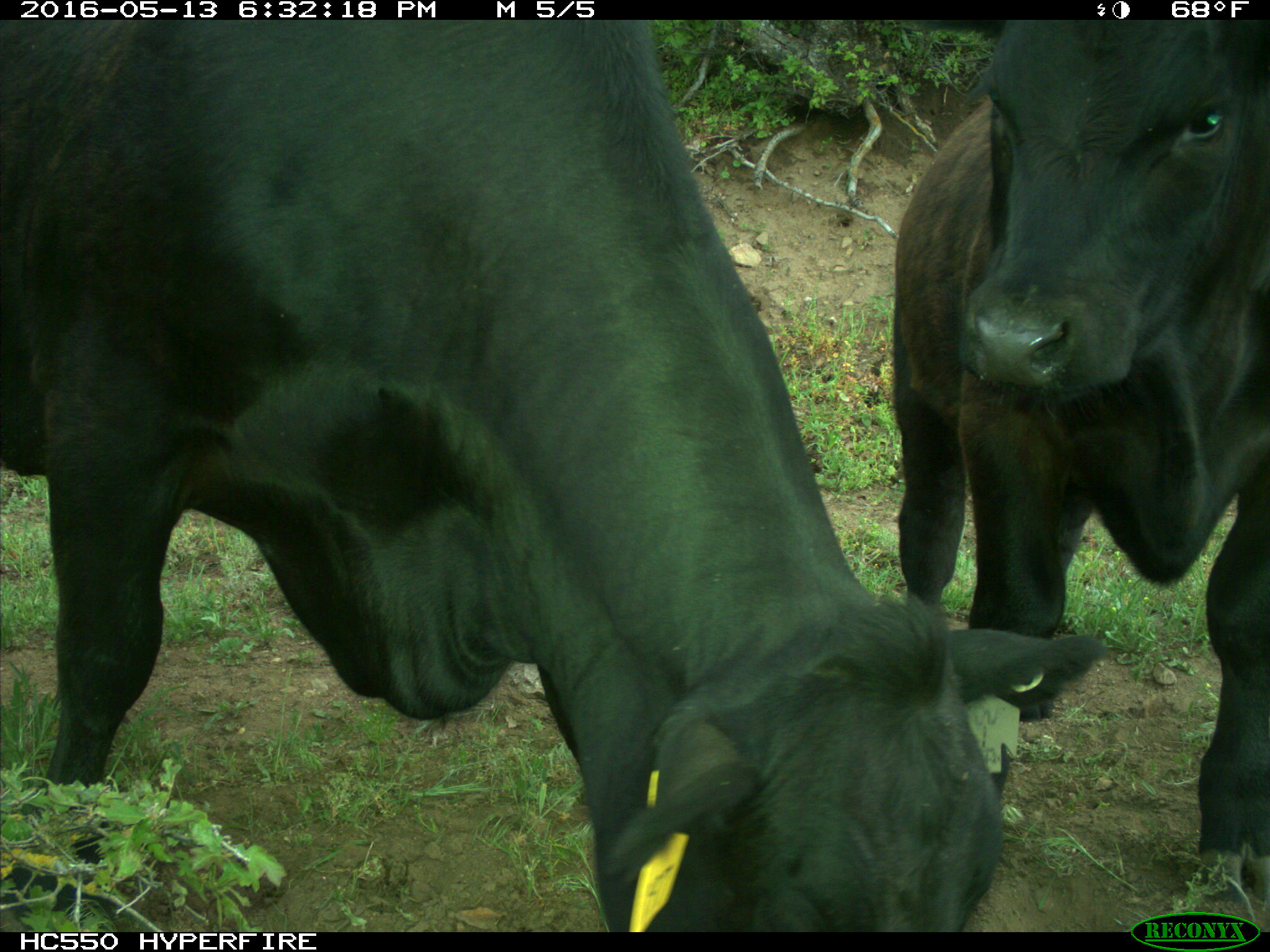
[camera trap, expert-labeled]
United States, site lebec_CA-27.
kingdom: Animalia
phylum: Chordata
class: Mammalia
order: Artiodactyla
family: Bovidae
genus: Bos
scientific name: Bos taurus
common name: domestic cow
Bos taurus (domestic cow).